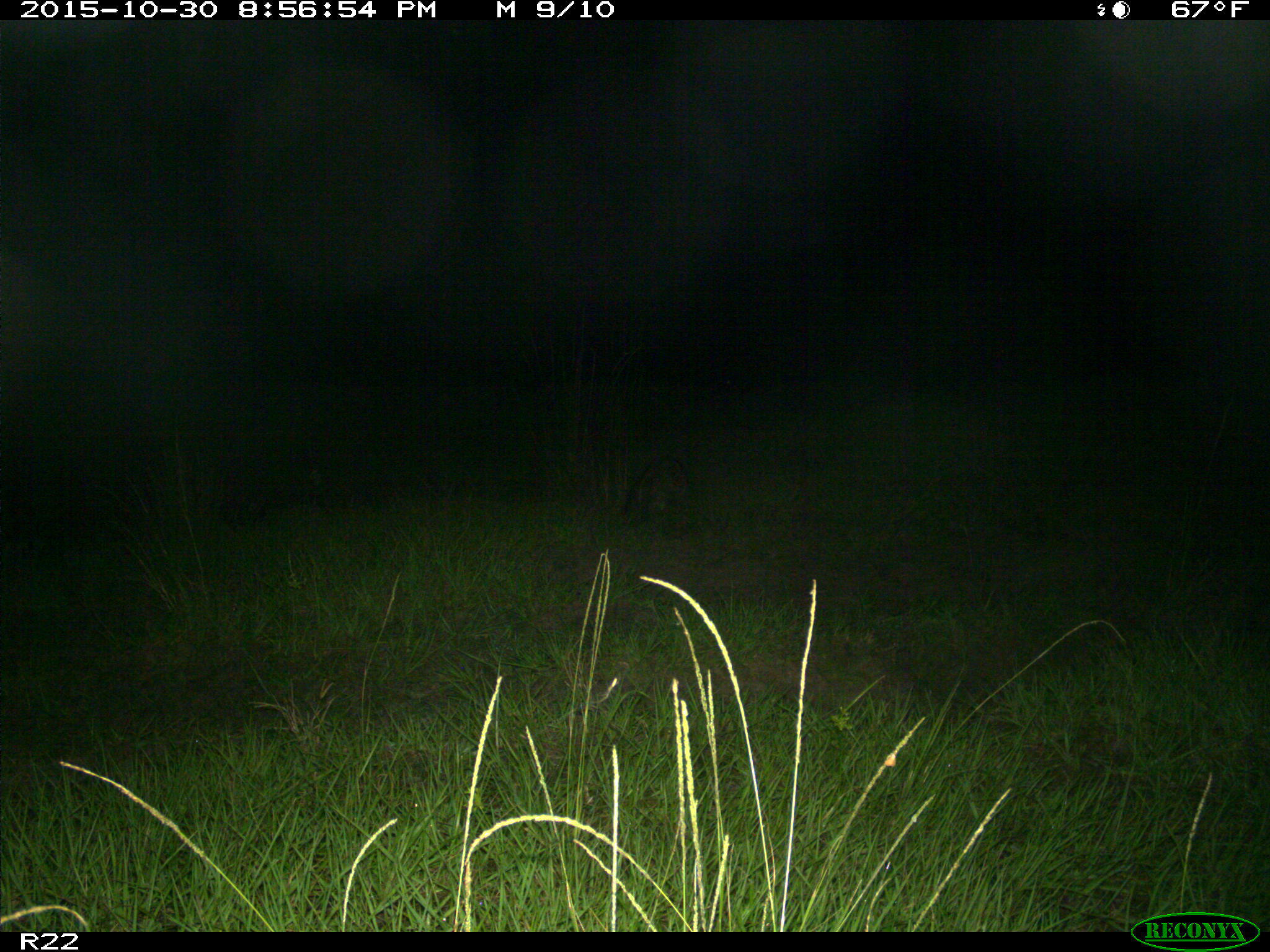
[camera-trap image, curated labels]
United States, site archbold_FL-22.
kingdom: Animalia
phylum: Chordata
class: Mammalia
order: Carnivora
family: Procyonidae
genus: Procyon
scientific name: Procyon lotor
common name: common raccoon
Procyon lotor (common raccoon).